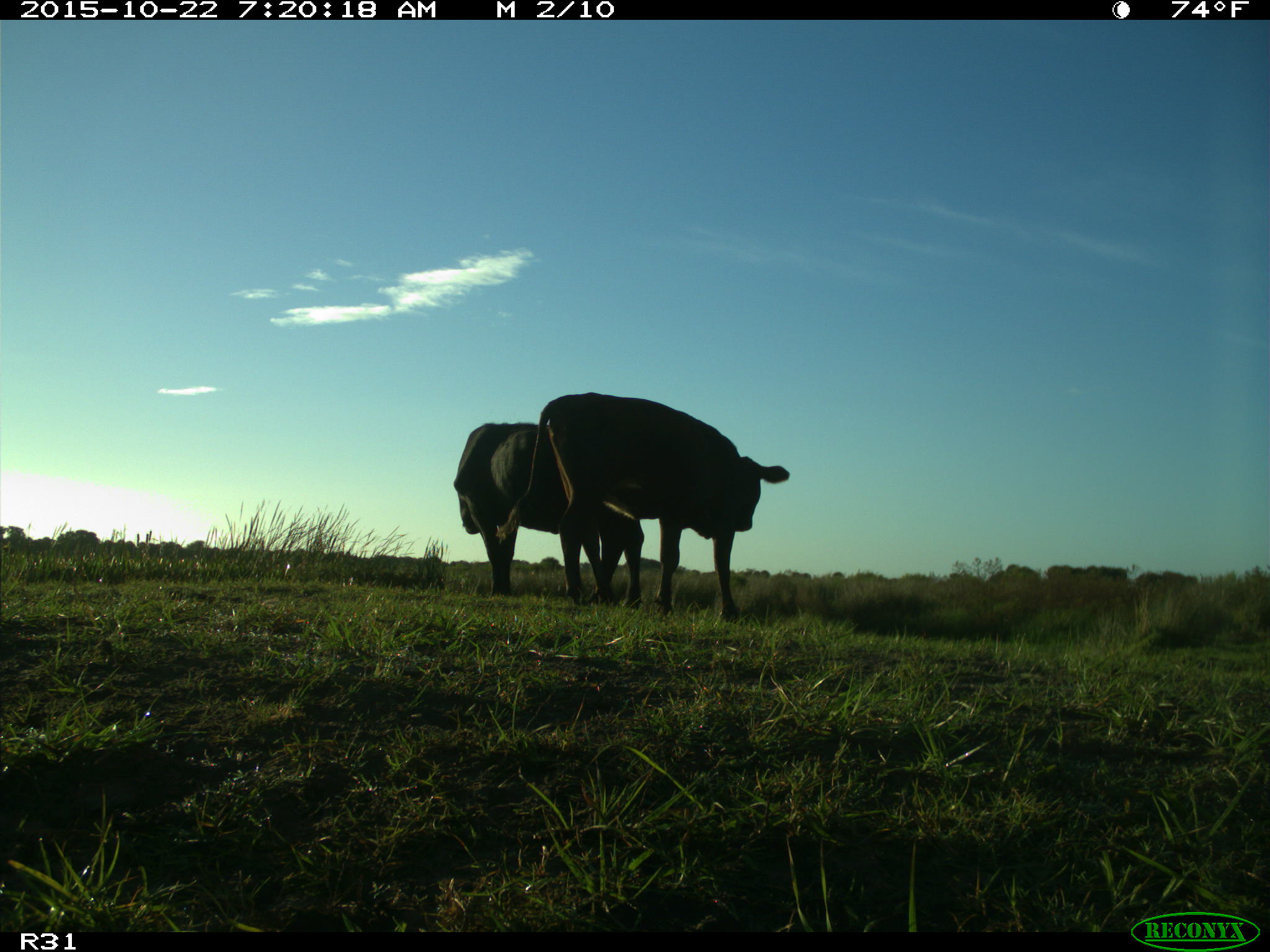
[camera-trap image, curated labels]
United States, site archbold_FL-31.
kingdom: Animalia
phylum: Chordata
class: Mammalia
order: Artiodactyla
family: Bovidae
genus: Bos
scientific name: Bos taurus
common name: domestic cow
Bos taurus (domestic cow).